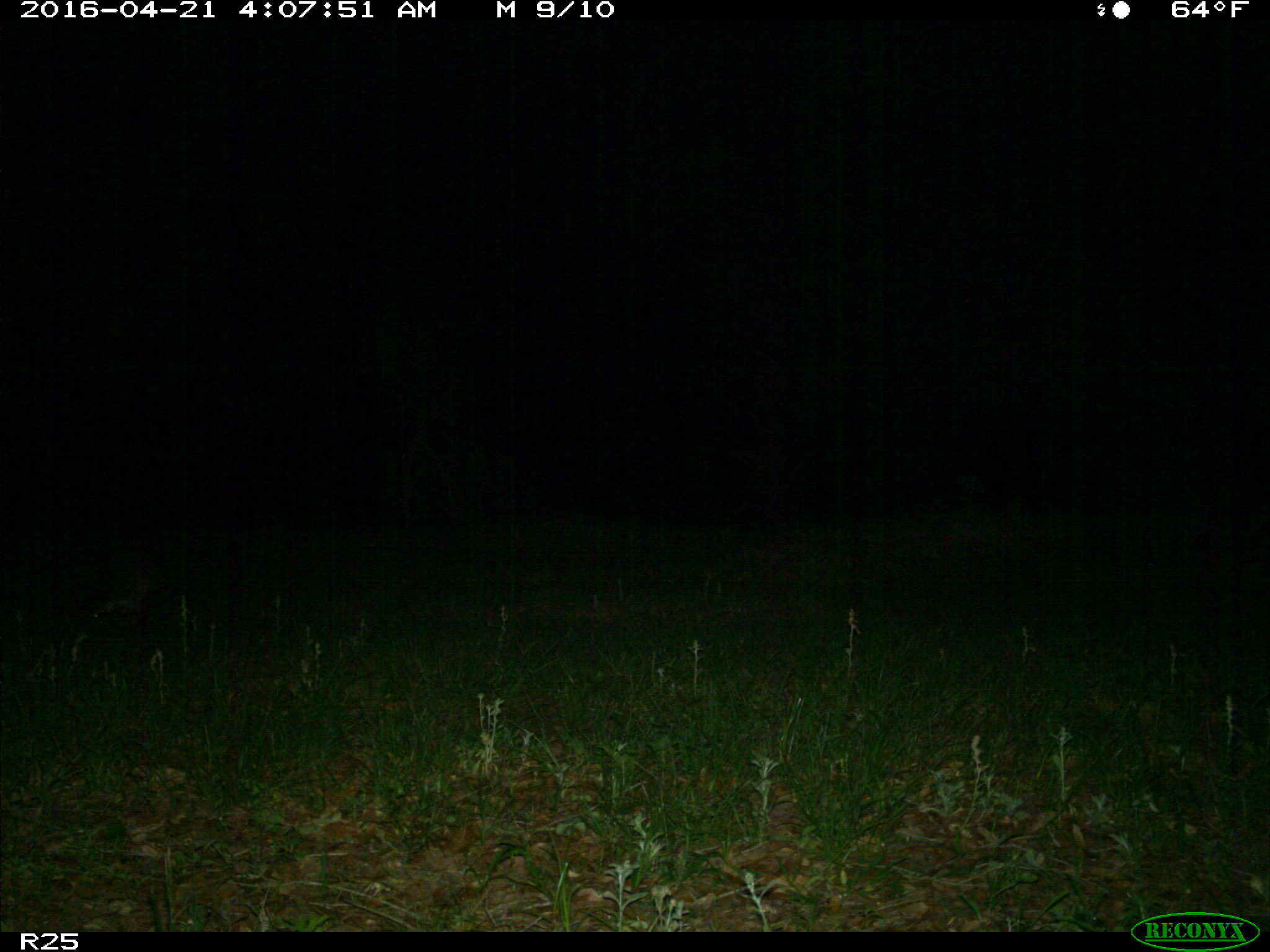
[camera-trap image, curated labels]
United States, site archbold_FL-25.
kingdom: Animalia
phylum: Chordata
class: Mammalia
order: Carnivora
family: Procyonidae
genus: Procyon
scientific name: Procyon lotor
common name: common raccoon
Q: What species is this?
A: Procyon lotor (common raccoon).